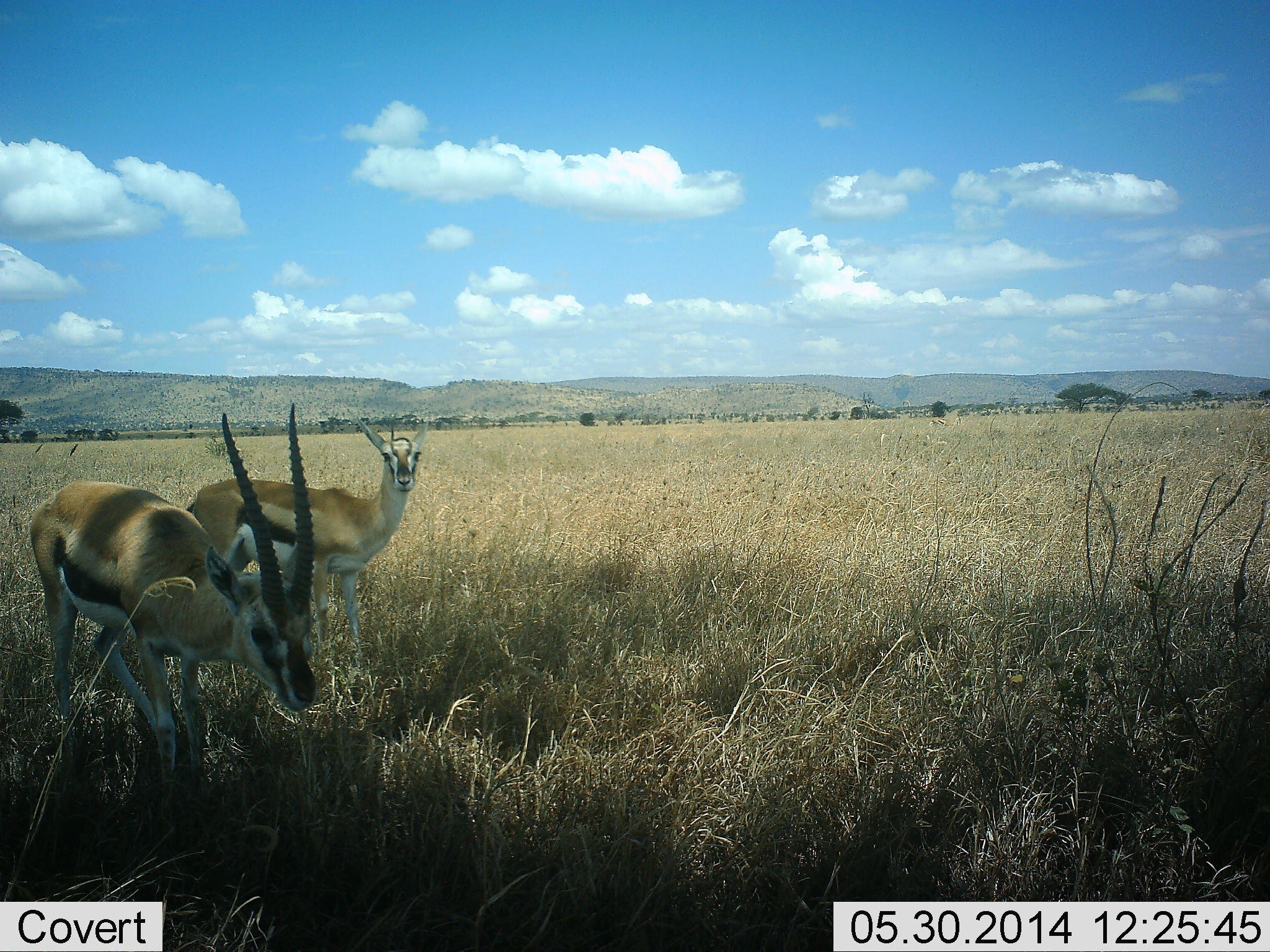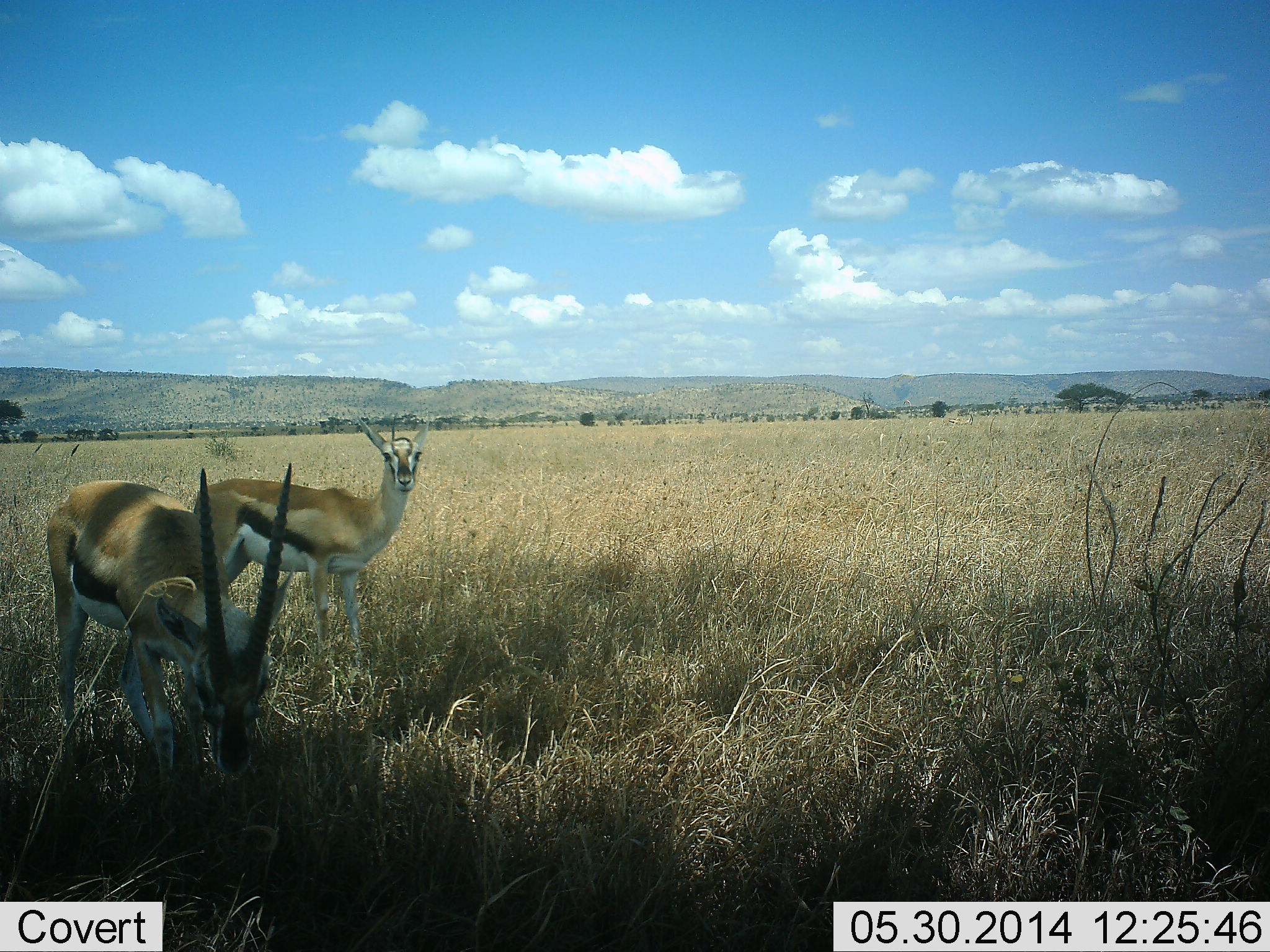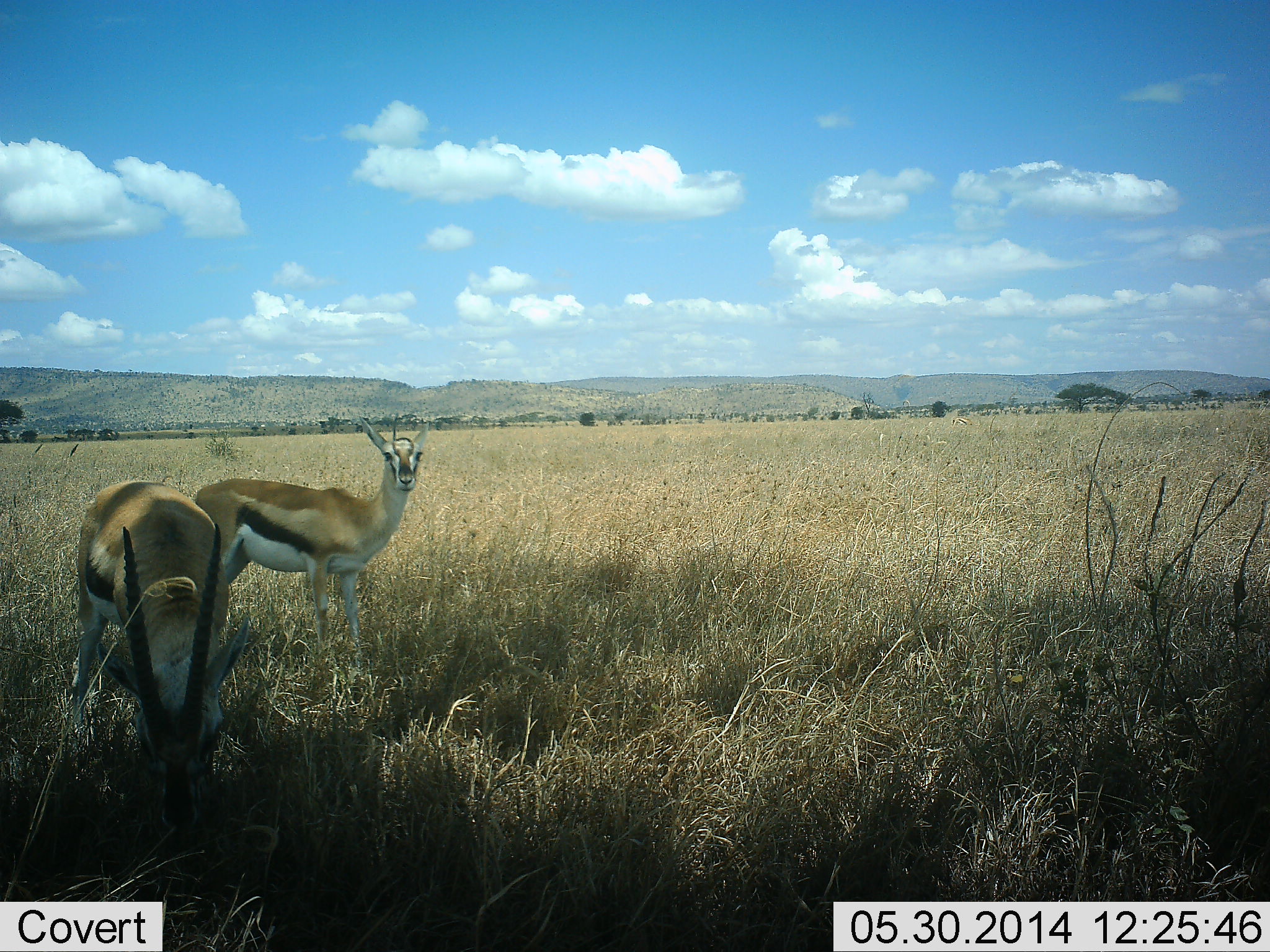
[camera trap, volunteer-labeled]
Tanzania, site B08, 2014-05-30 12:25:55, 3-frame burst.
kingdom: Animalia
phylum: Chordata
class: Mammalia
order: Artiodactyla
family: Bovidae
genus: Eudorcas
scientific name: Eudorcas thomsonii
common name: thomson's gazelle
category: gazellethomsons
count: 2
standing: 69%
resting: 2%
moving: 5%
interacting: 5%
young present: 2%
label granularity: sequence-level